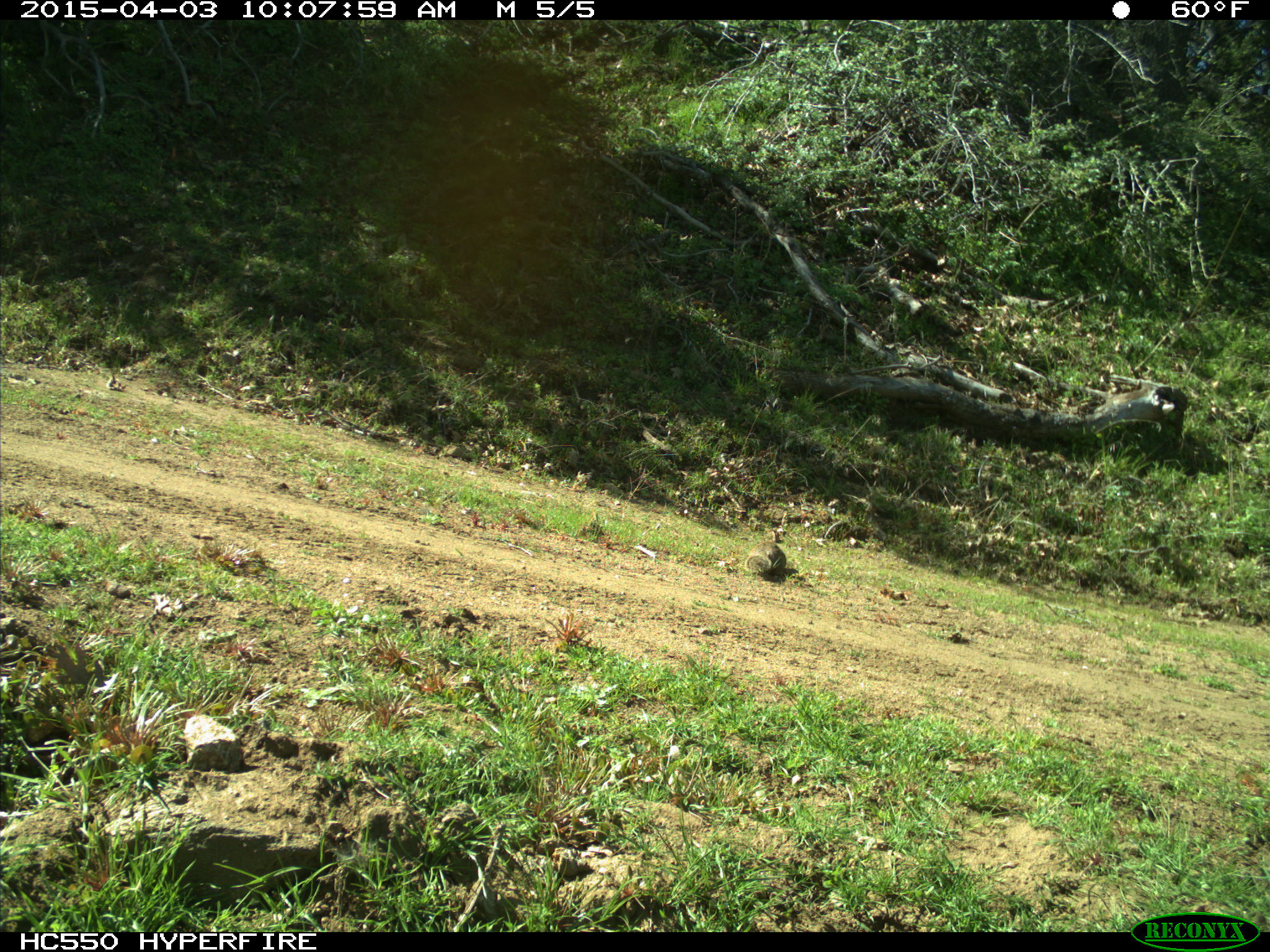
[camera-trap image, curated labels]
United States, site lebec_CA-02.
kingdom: Animalia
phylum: Chordata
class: Mammalia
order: Rodentia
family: Sciuridae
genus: Otospermophilus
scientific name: Otospermophilus beecheyi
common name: california ground squirrel